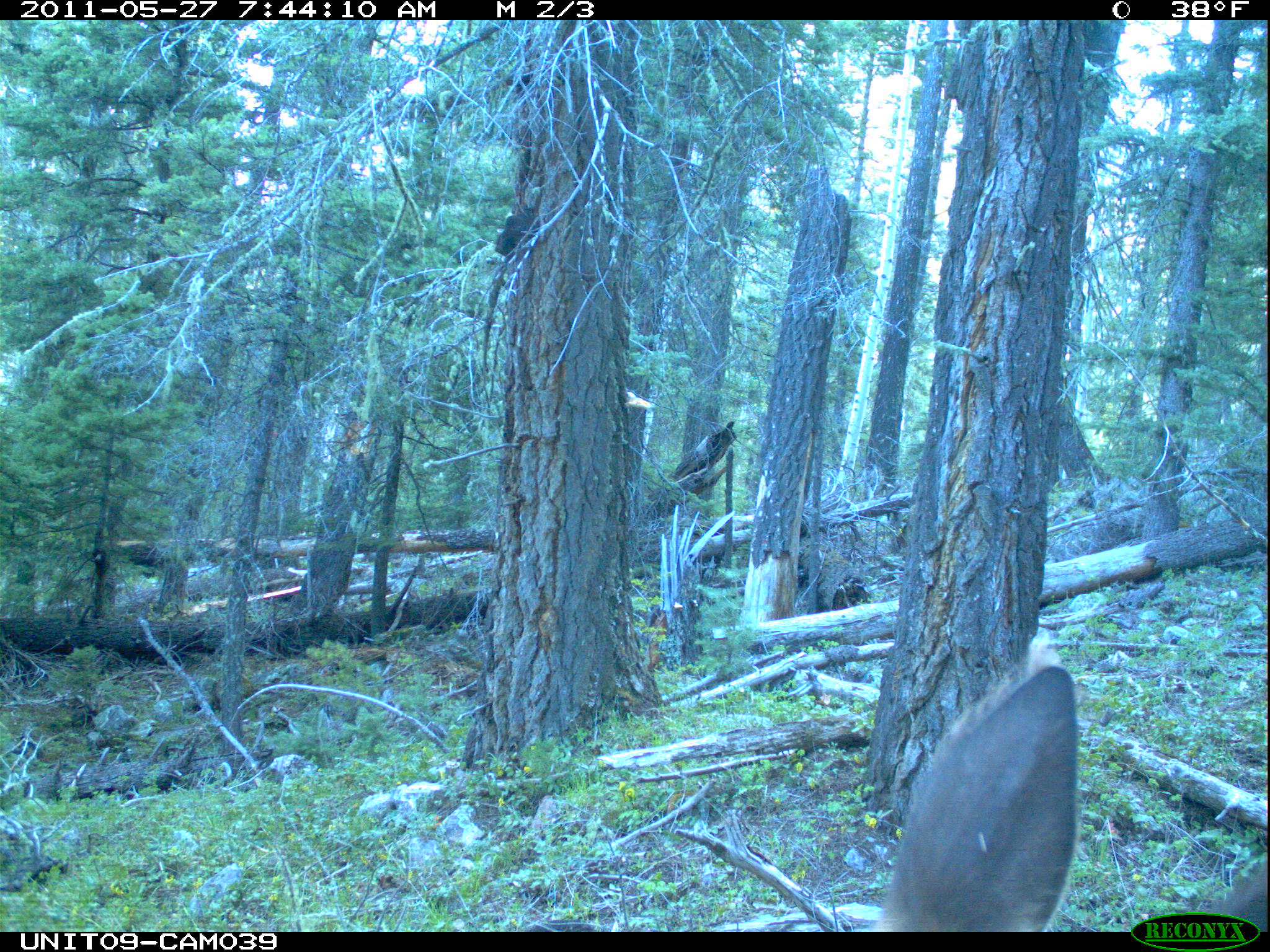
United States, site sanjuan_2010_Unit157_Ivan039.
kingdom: Animalia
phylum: Chordata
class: Mammalia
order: Artiodactyla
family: Cervidae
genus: Cervus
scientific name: Cervus elaphus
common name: red deer